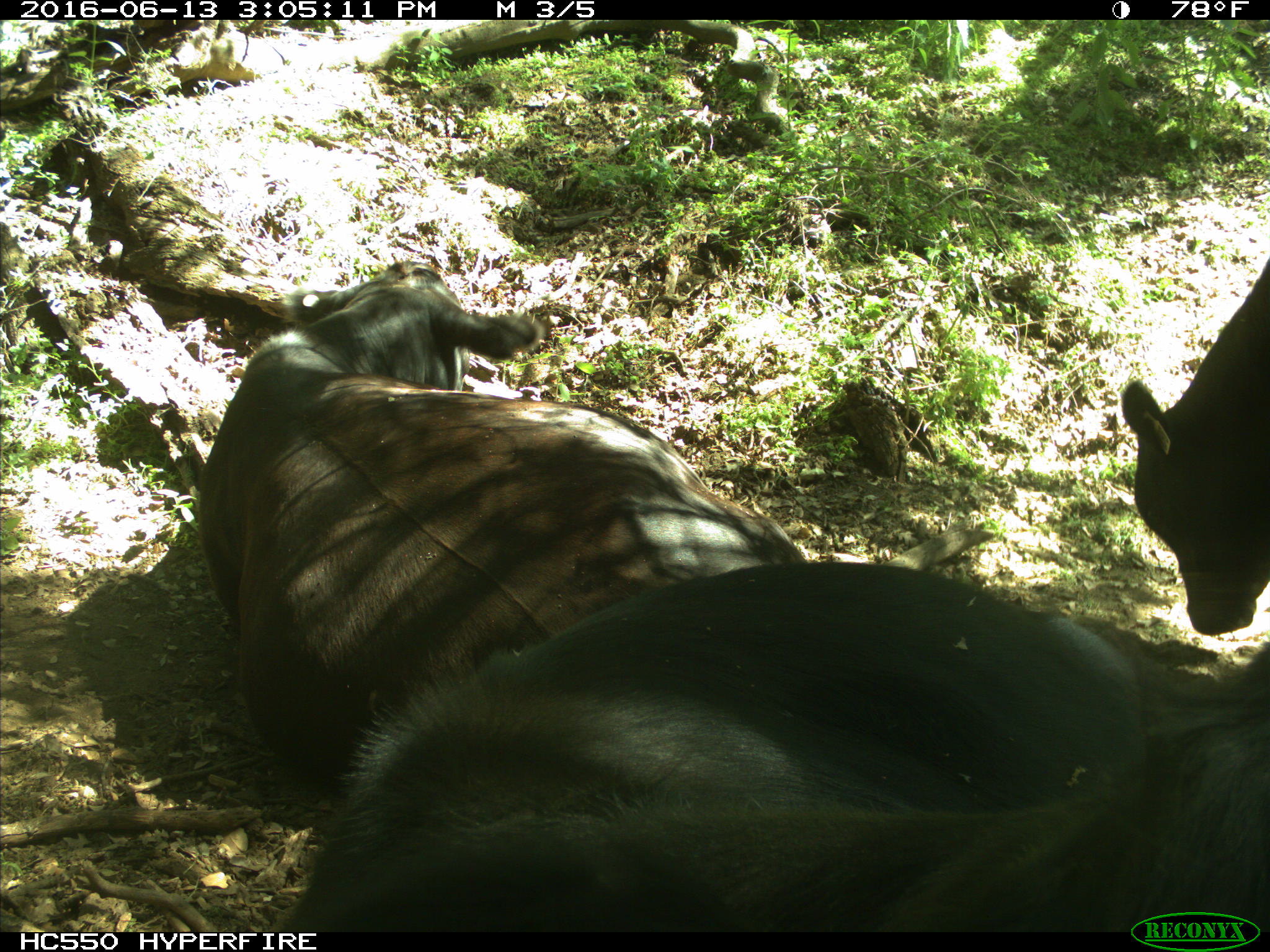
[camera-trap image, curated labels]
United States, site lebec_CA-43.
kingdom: Animalia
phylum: Chordata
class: Mammalia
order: Artiodactyla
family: Bovidae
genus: Bos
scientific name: Bos taurus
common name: domestic cow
Bos taurus (domestic cow).